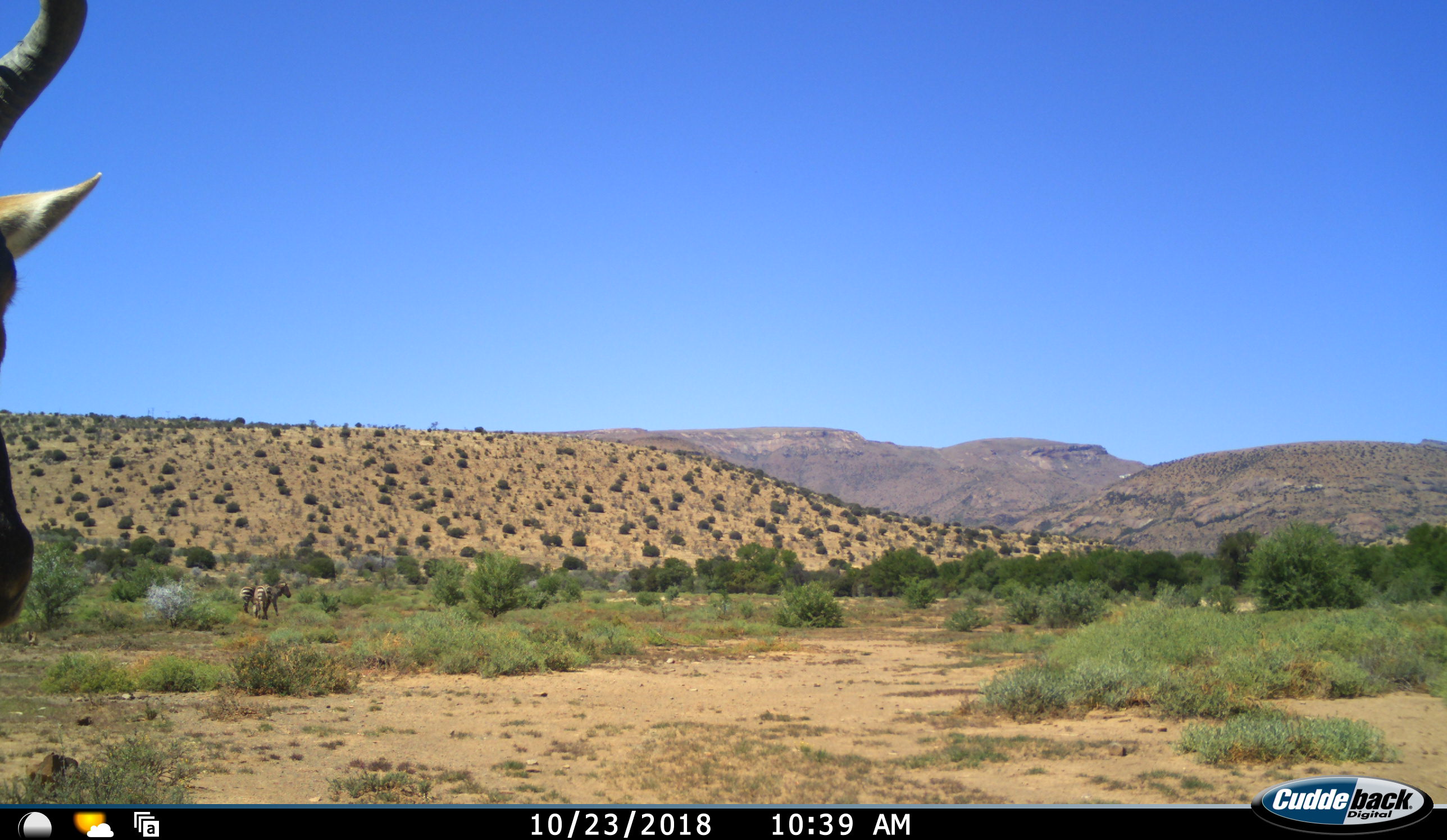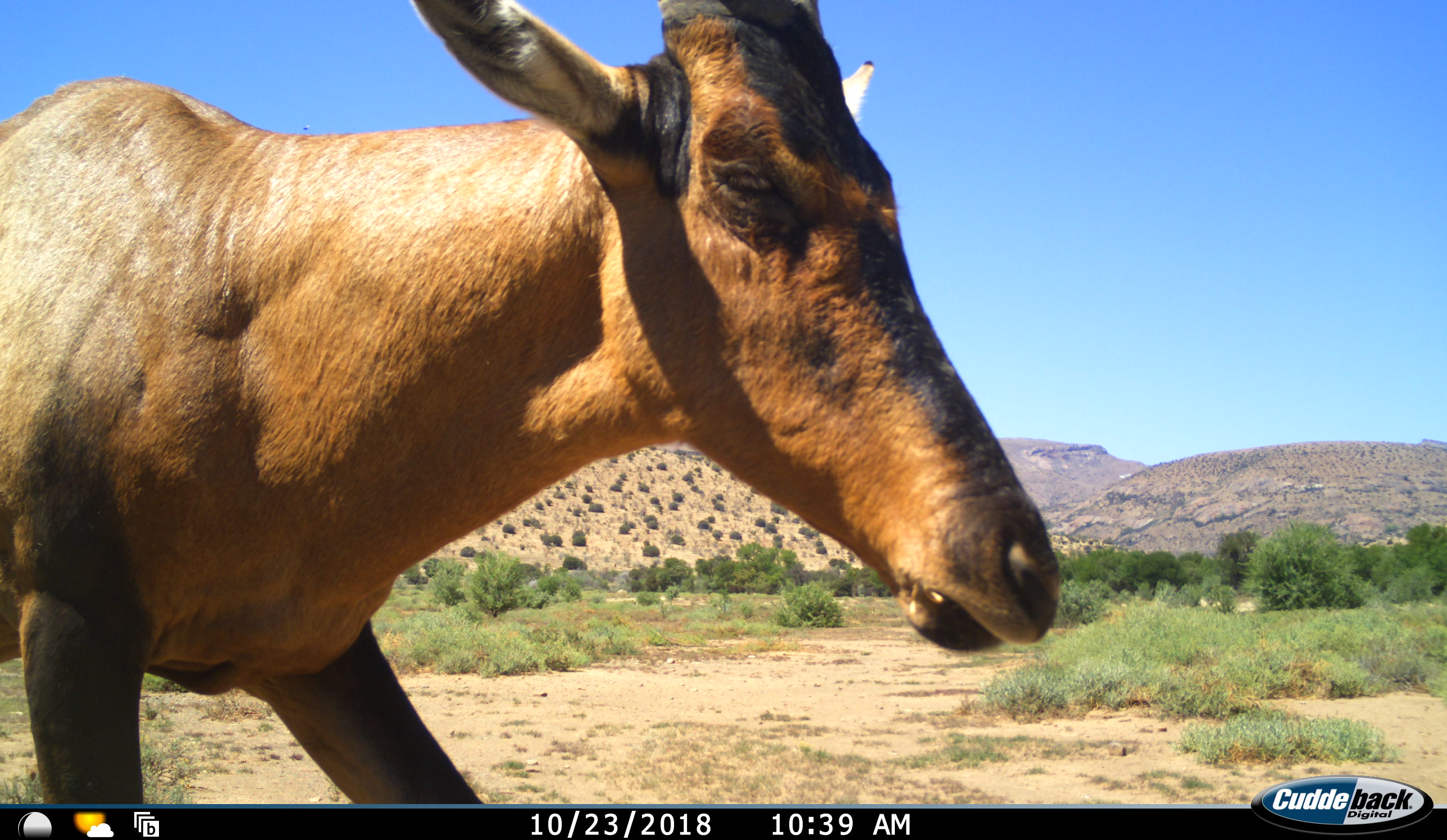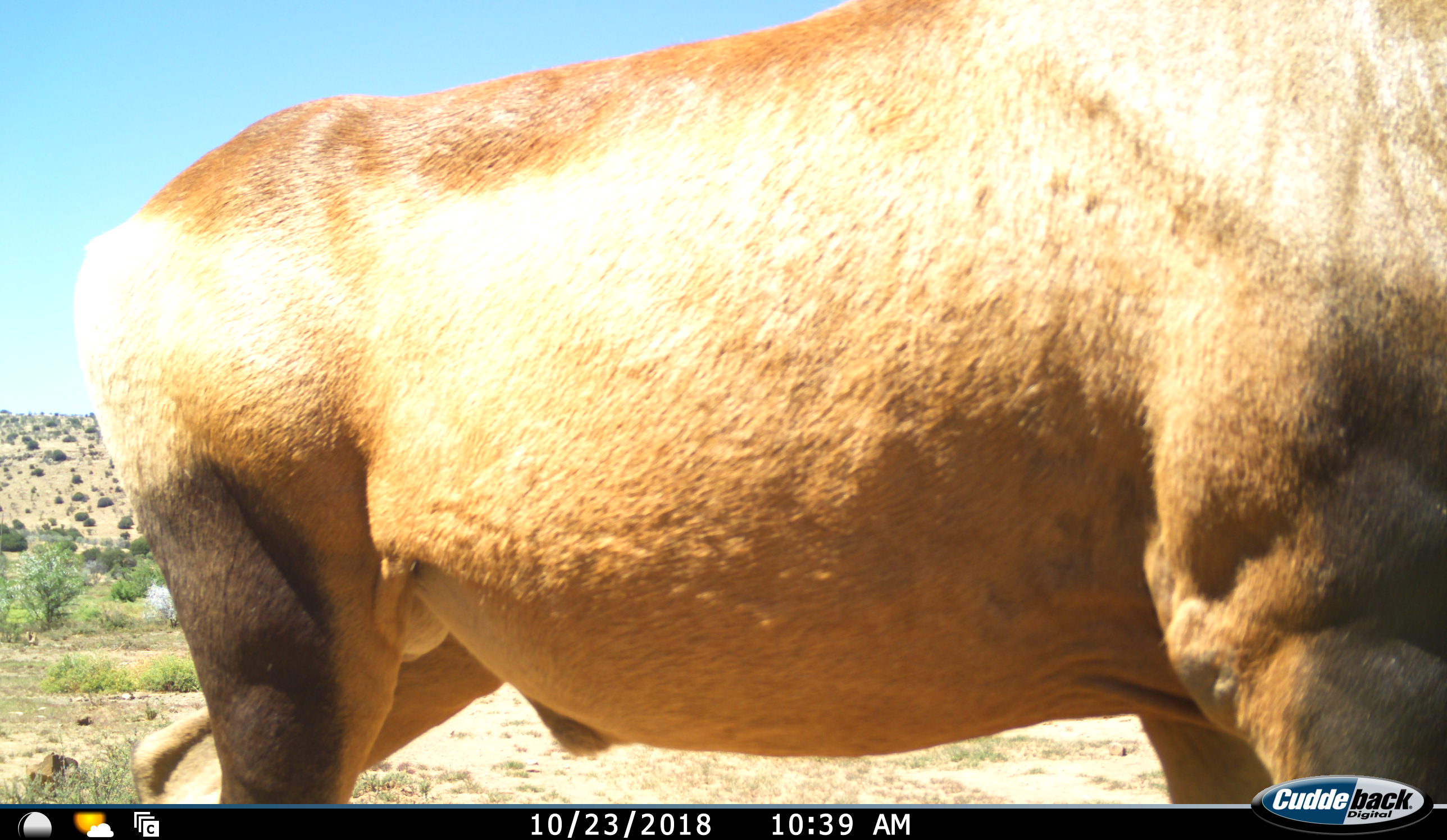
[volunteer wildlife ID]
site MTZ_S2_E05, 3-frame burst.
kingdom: Animalia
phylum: Chordata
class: Mammalia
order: Artiodactyla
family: Bovidae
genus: Alcelaphus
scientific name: Alcelaphus buselaphus caama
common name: red hartebeest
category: hartebeestred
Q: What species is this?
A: Hartebeestred (red hartebeest) (Alcelaphus buselaphus caama).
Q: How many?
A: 1.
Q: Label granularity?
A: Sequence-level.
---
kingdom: Animalia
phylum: Chordata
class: Mammalia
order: Perissodactyla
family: Equidae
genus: Equus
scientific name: Equus zebra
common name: mountain zebra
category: zebramountain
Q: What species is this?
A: Zebramountain (mountain zebra) (Equus zebra).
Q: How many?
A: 2.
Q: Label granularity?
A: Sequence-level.